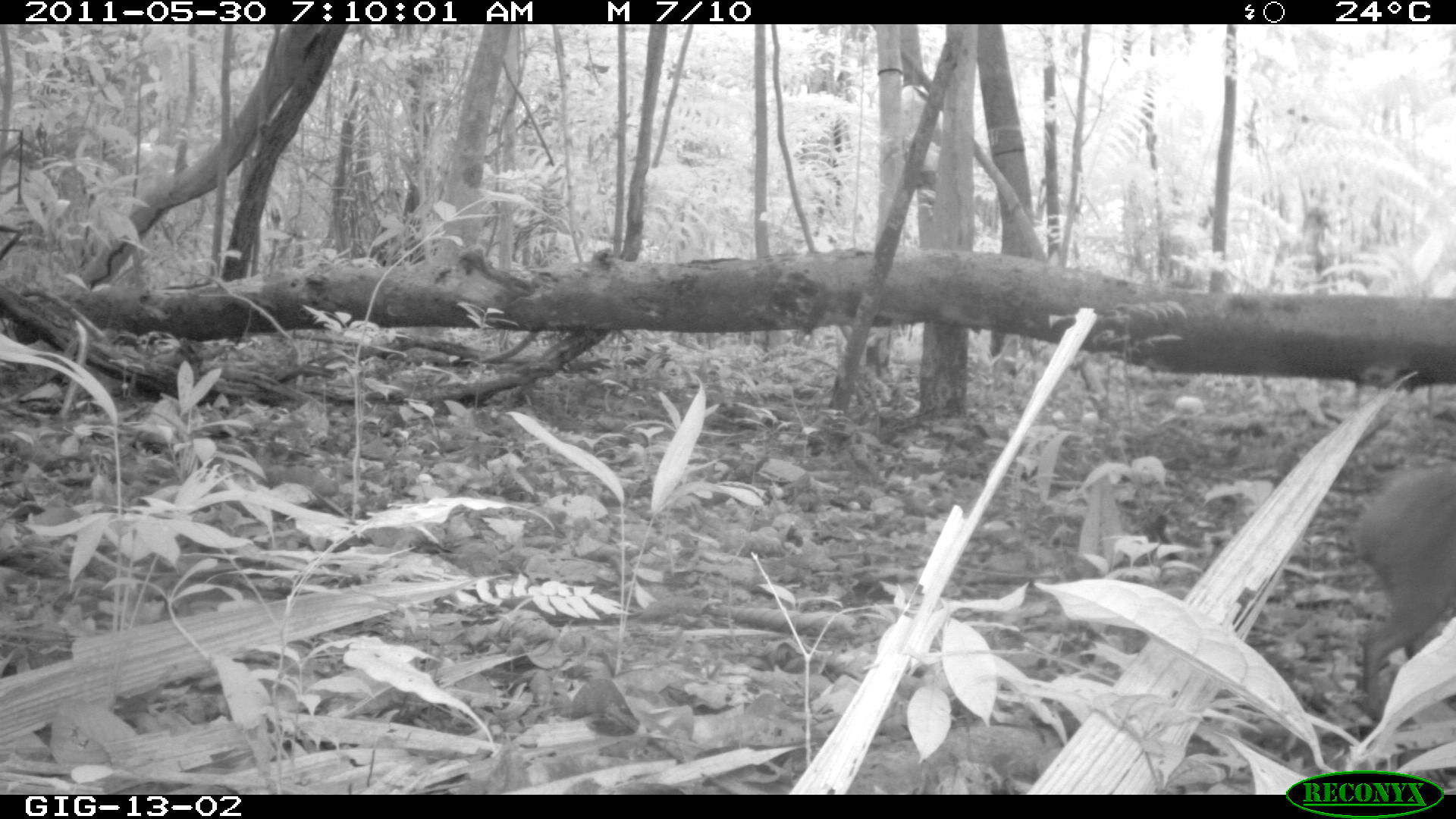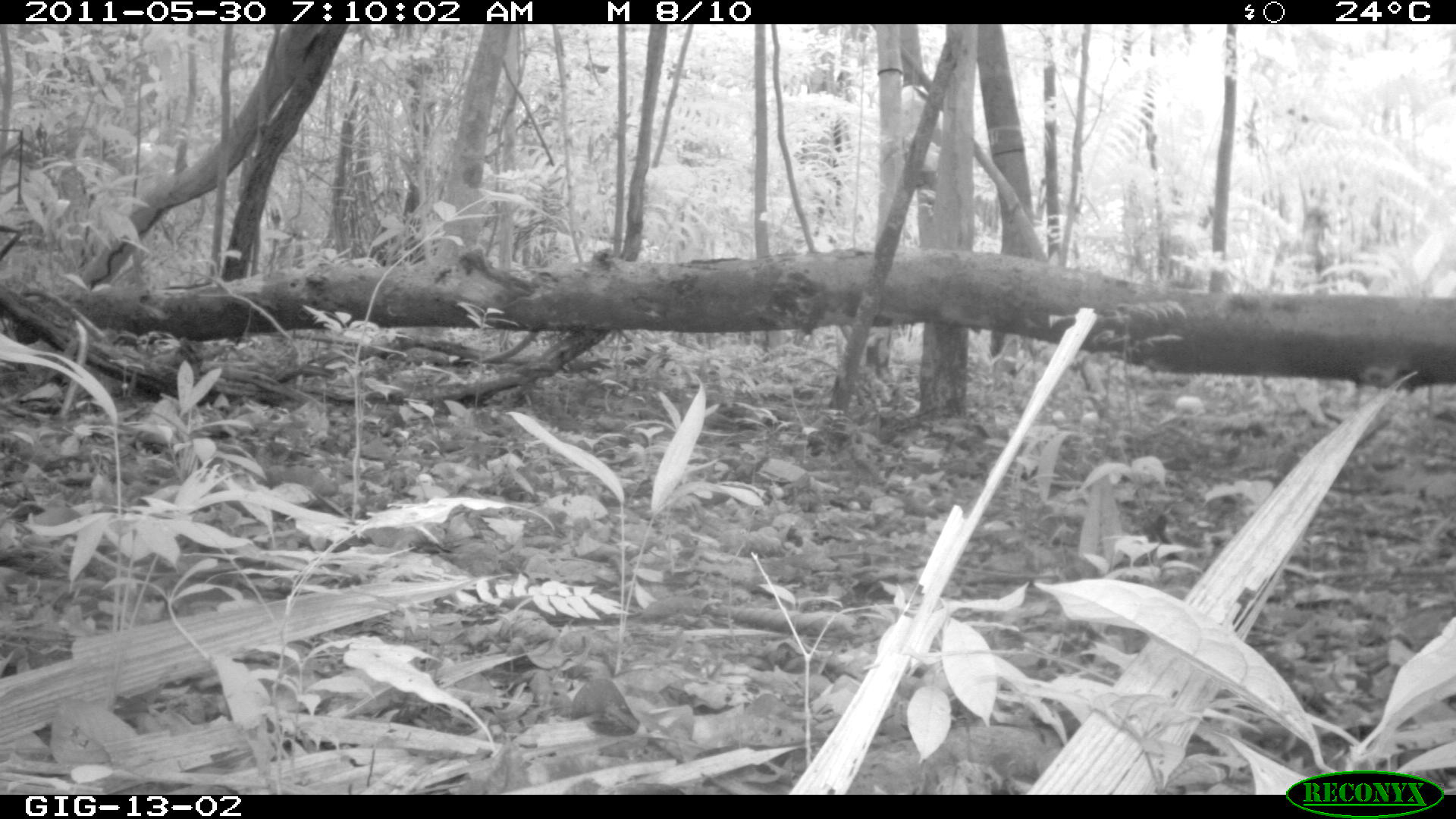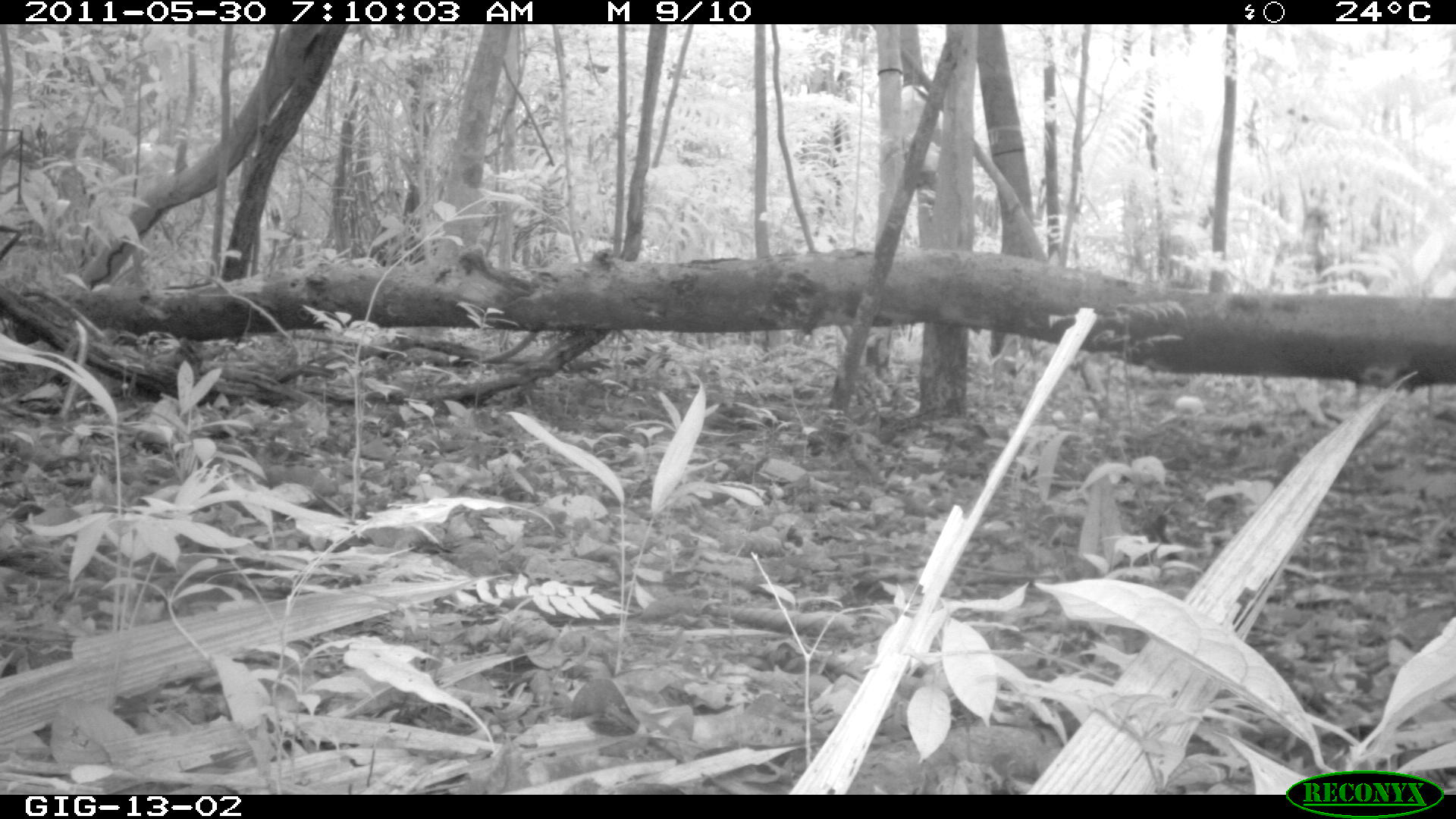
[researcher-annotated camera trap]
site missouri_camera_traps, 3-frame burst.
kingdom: Animalia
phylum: Chordata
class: Mammalia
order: Rodentia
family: Dasyproctidae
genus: Dasyprocta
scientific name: Dasyprocta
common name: agouti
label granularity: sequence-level